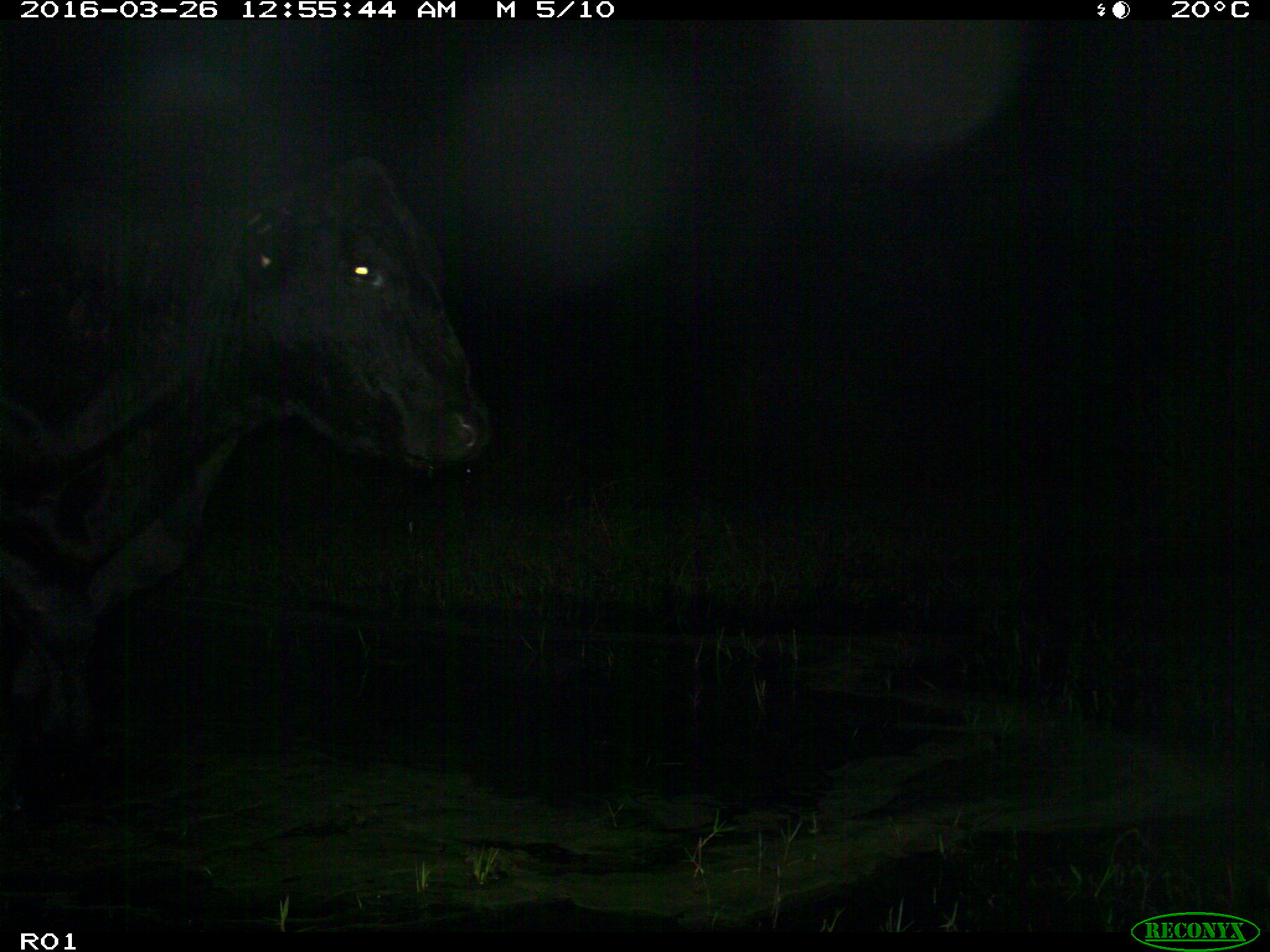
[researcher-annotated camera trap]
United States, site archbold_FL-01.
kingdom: Animalia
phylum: Chordata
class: Mammalia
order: Artiodactyla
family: Bovidae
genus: Bos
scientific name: Bos taurus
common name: domestic cow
Bos taurus (domestic cow).